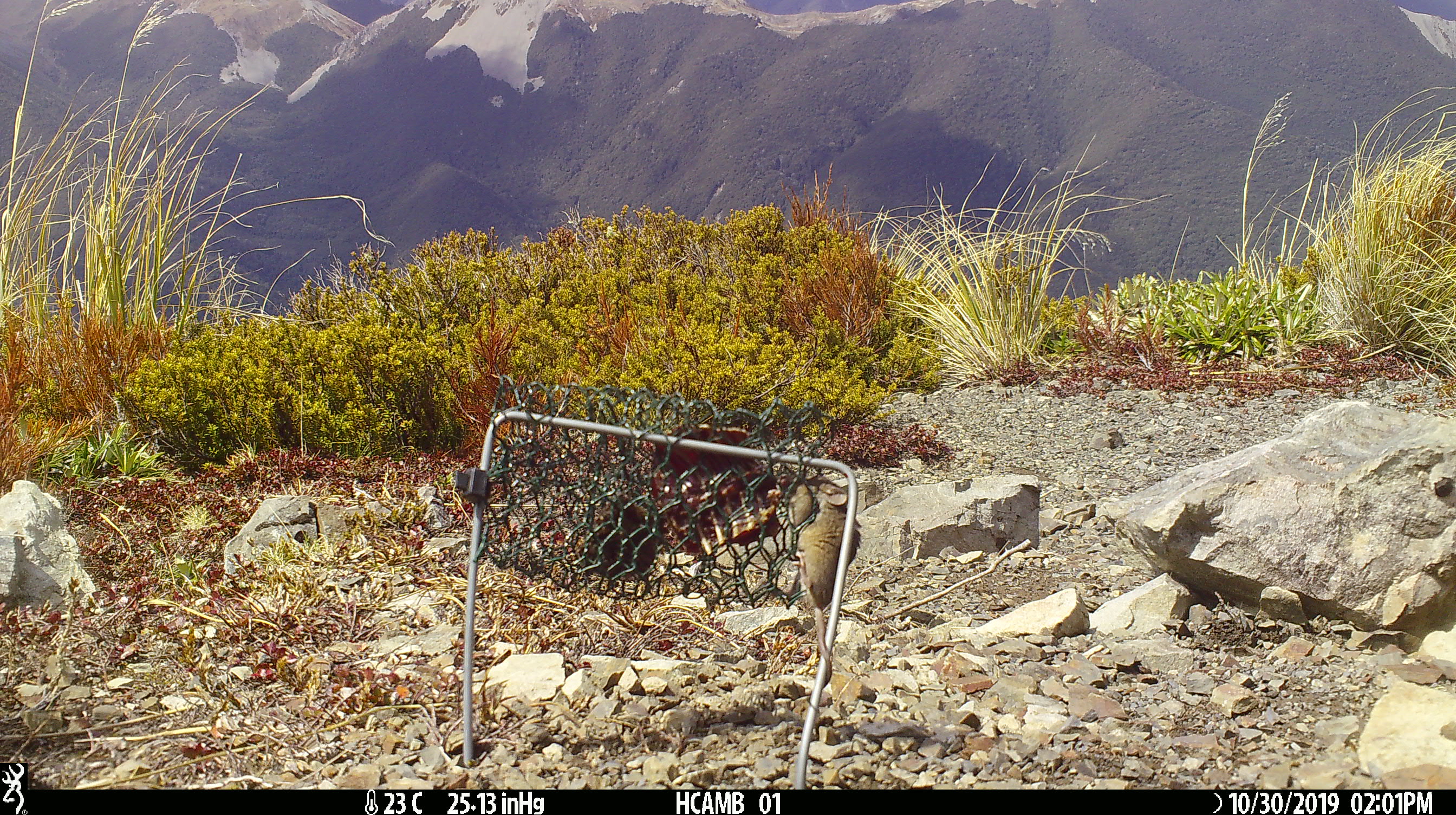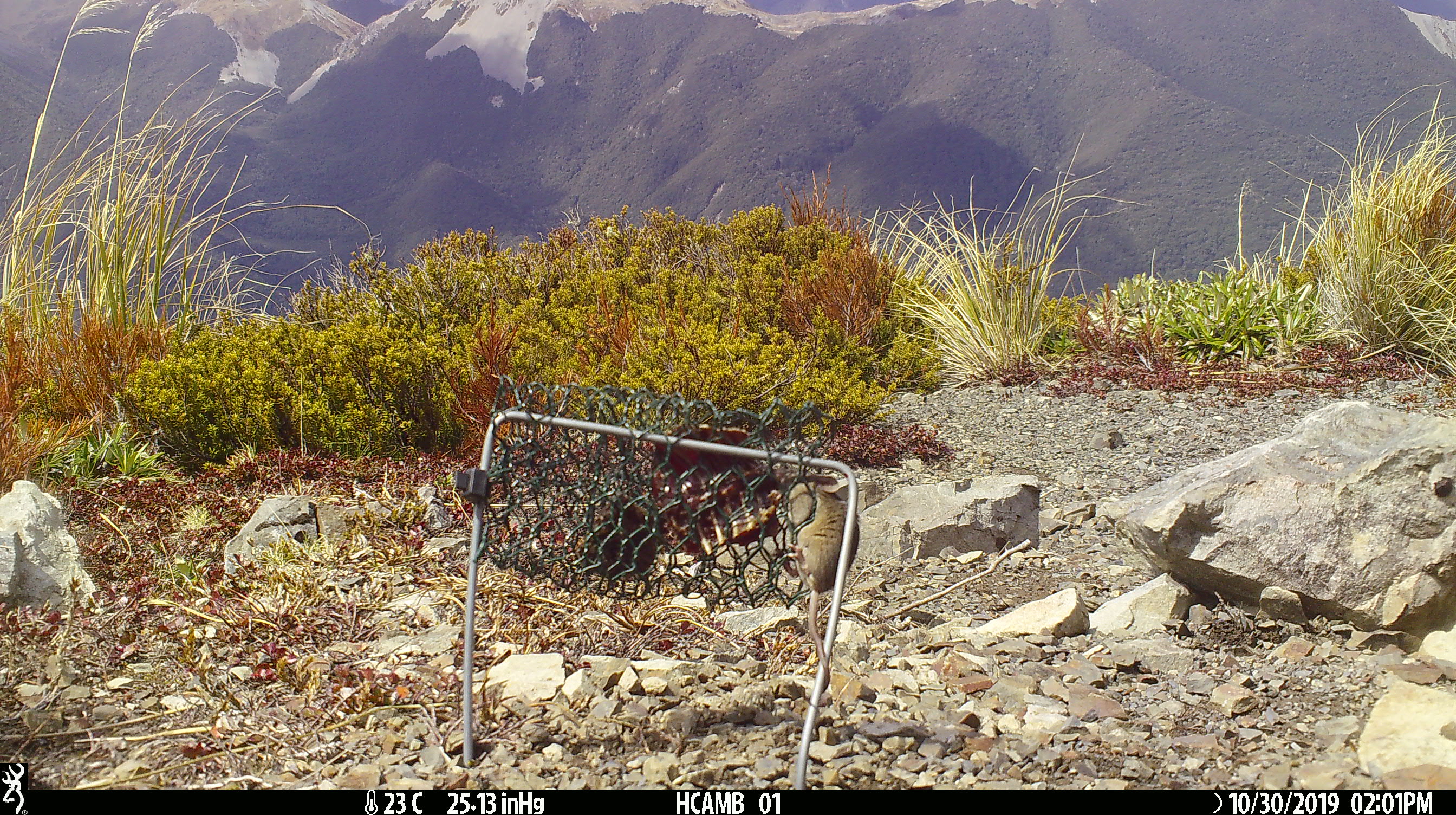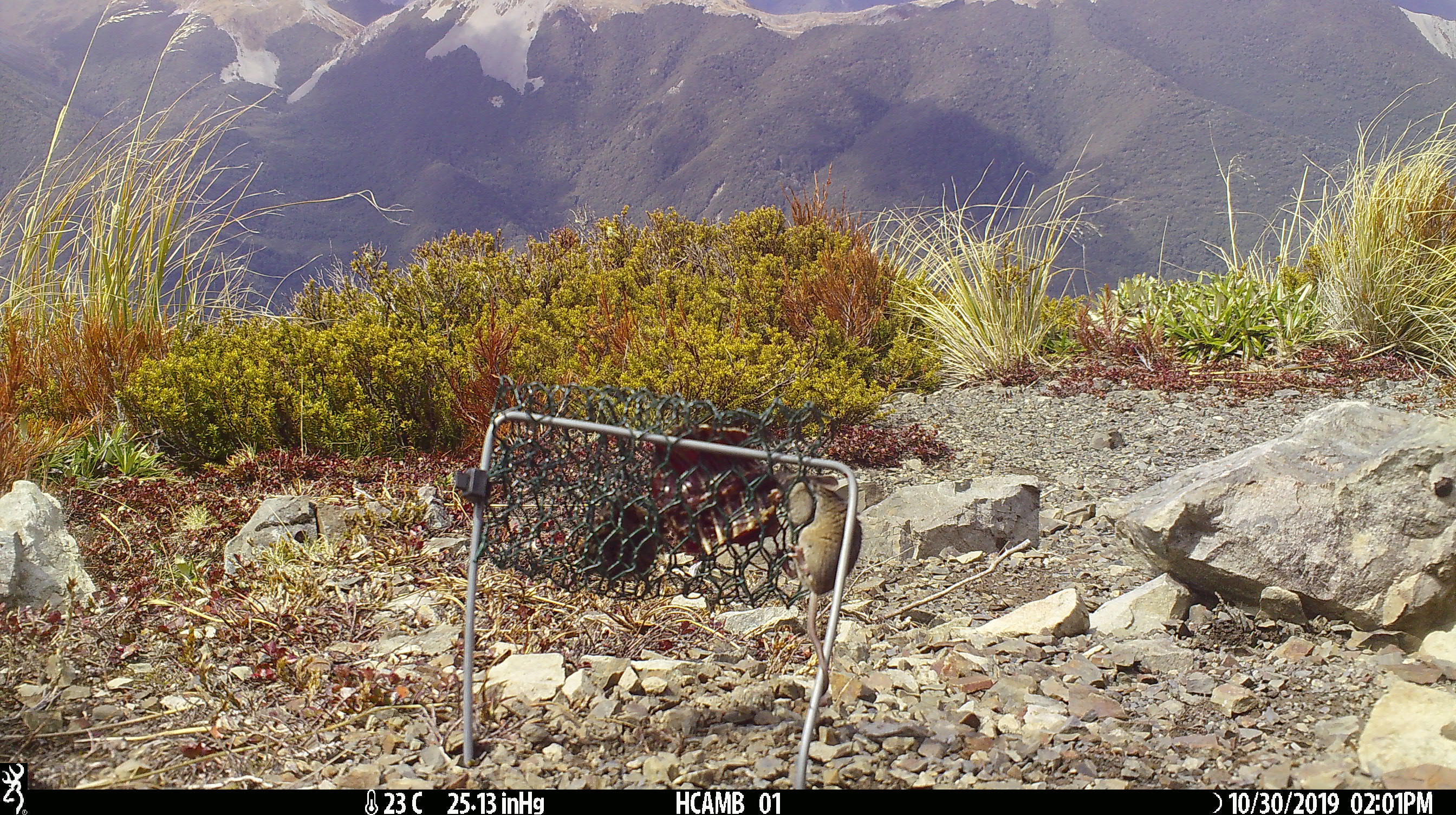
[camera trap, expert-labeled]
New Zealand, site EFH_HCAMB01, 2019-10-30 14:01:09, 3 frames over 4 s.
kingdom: Animalia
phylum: Chordata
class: Mammalia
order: Rodentia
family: Muridae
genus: Mus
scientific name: Mus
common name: mouse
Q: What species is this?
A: Mouse (Mus).